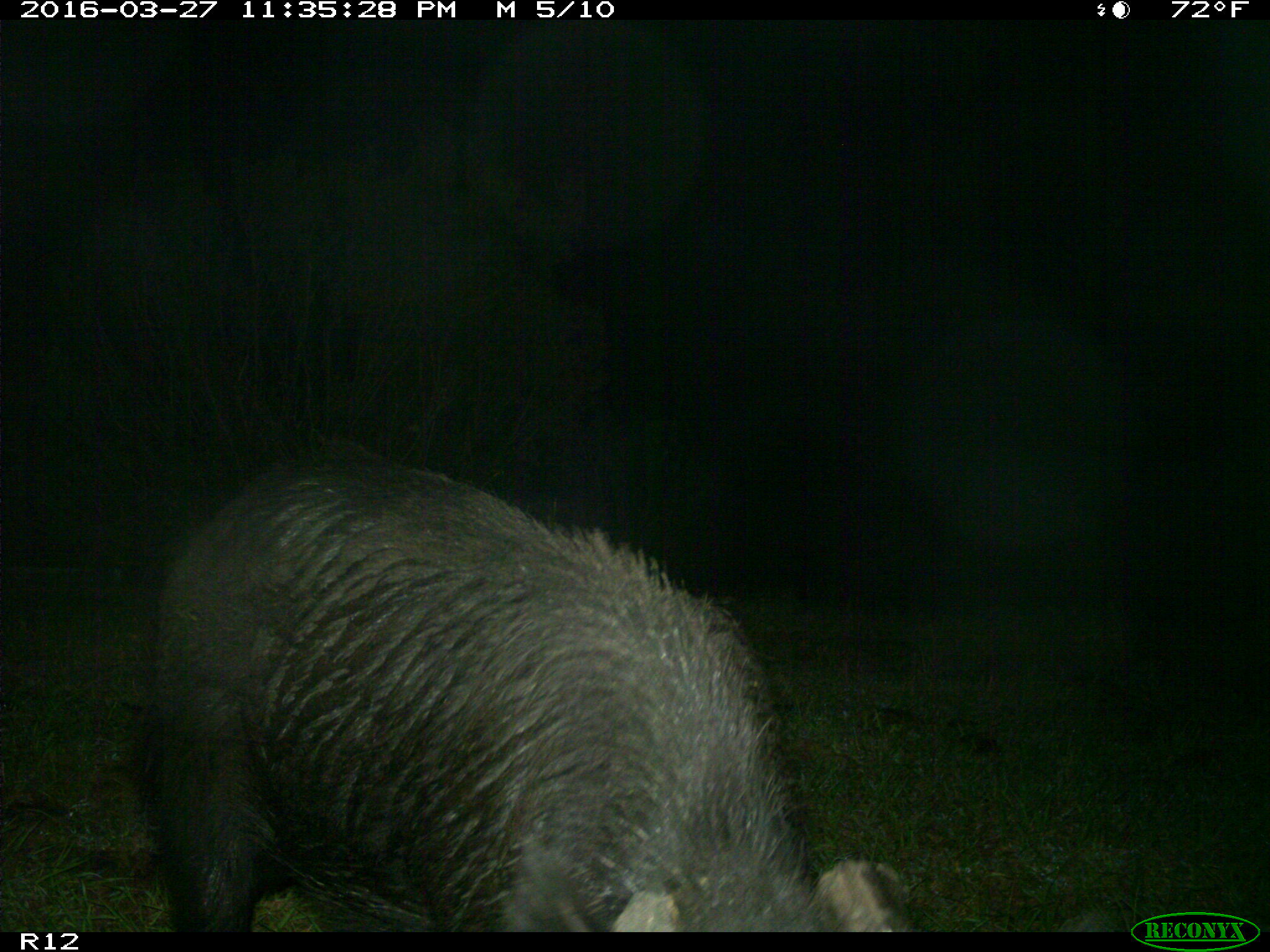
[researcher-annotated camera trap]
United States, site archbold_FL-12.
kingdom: Animalia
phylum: Chordata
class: Mammalia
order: Artiodactyla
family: Suidae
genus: Sus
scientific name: Sus scrofa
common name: wild boar